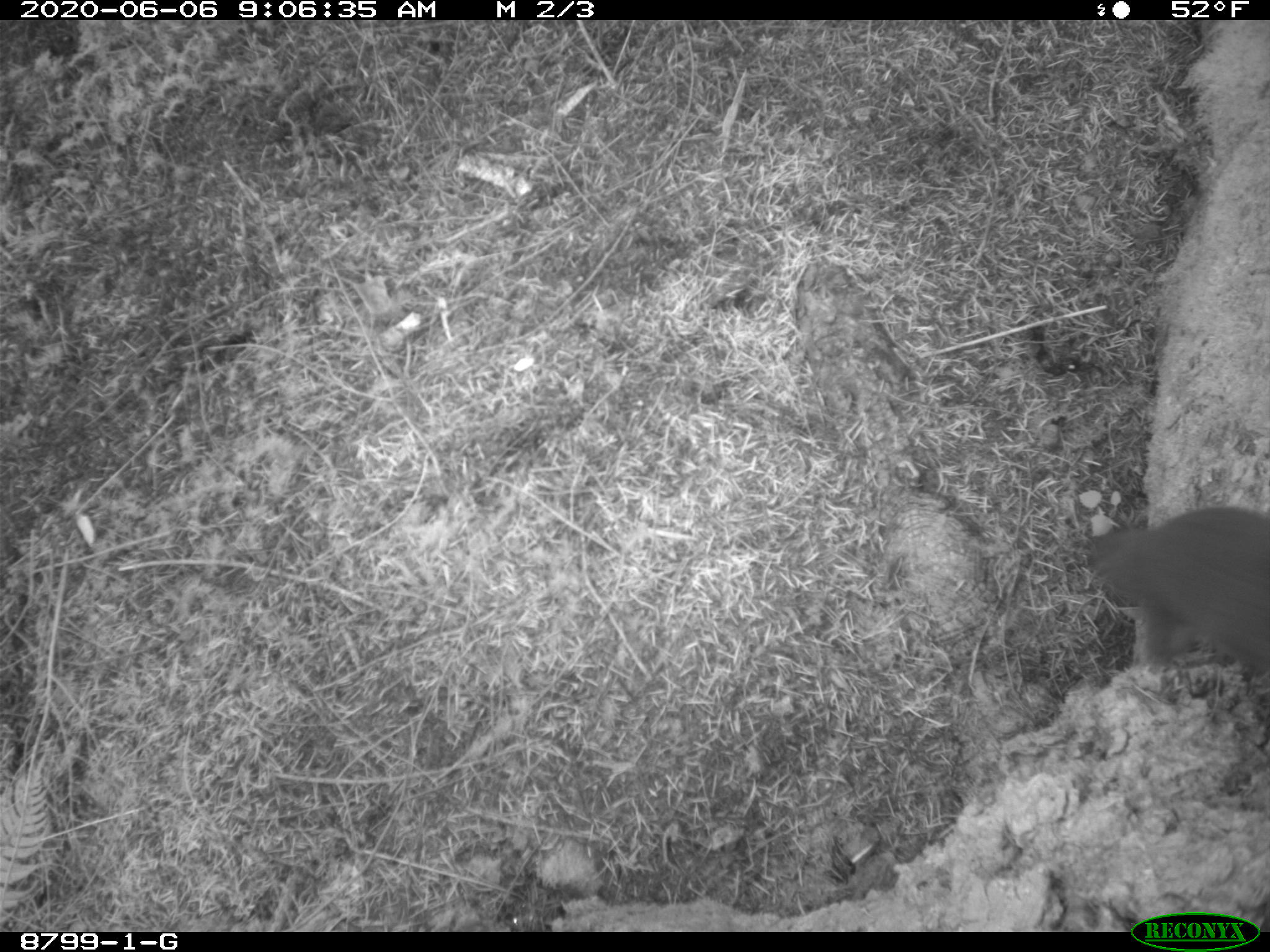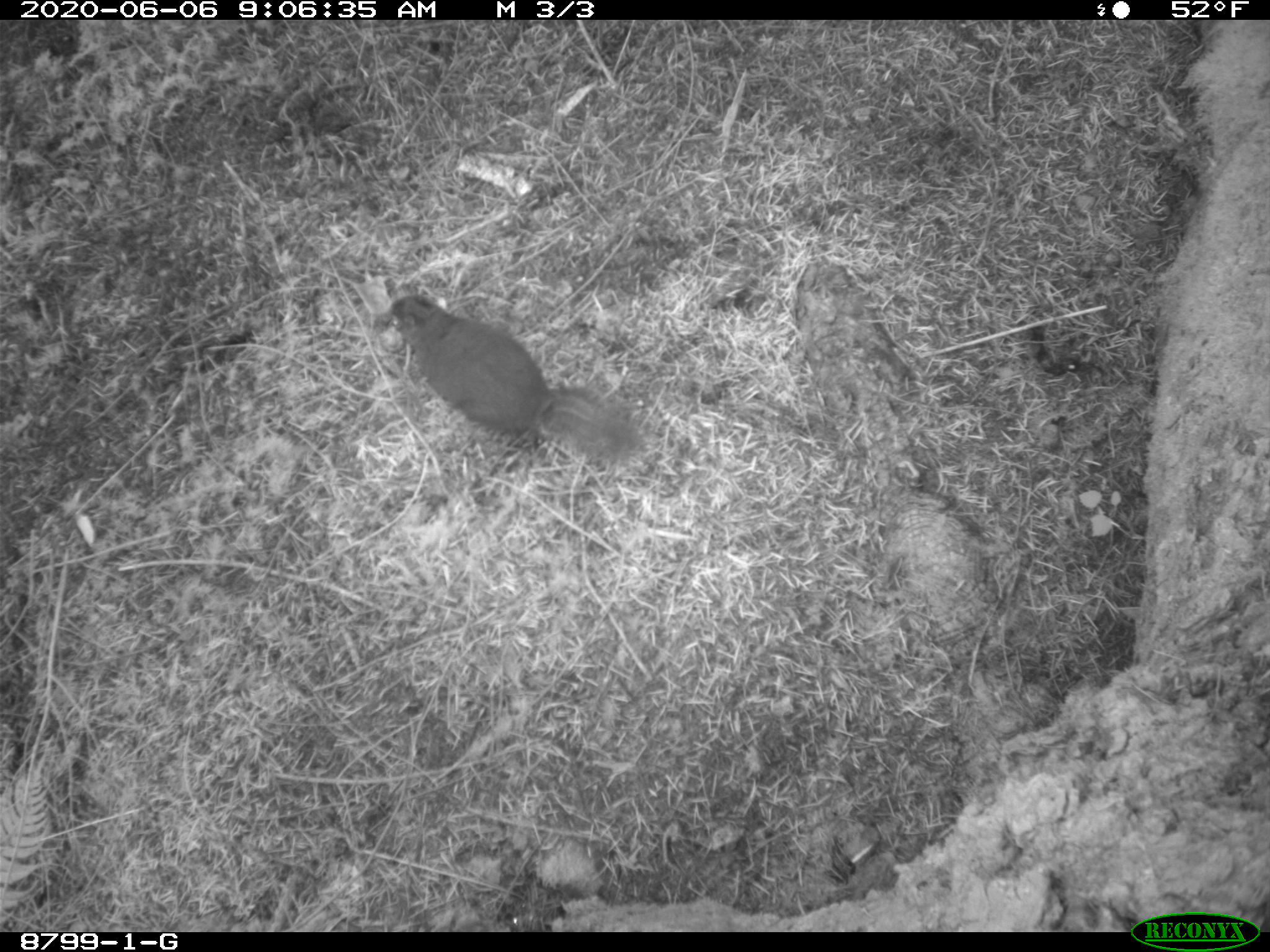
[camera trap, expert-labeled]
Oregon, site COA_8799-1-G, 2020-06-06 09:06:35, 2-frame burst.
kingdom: Animalia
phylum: Chordata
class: Mammalia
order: Rodentia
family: Sciuridae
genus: Tamiasciurus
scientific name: Tamiasciurus douglasii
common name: douglas squirrel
Douglas squirrel (Tamiasciurus douglasii).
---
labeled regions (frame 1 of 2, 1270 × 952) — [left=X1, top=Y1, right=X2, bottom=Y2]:
douglas squirrel: [left=1071, top=508, right=1263, bottom=697]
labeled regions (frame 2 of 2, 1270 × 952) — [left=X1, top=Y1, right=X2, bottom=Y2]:
douglas squirrel: [left=382, top=297, right=635, bottom=465]